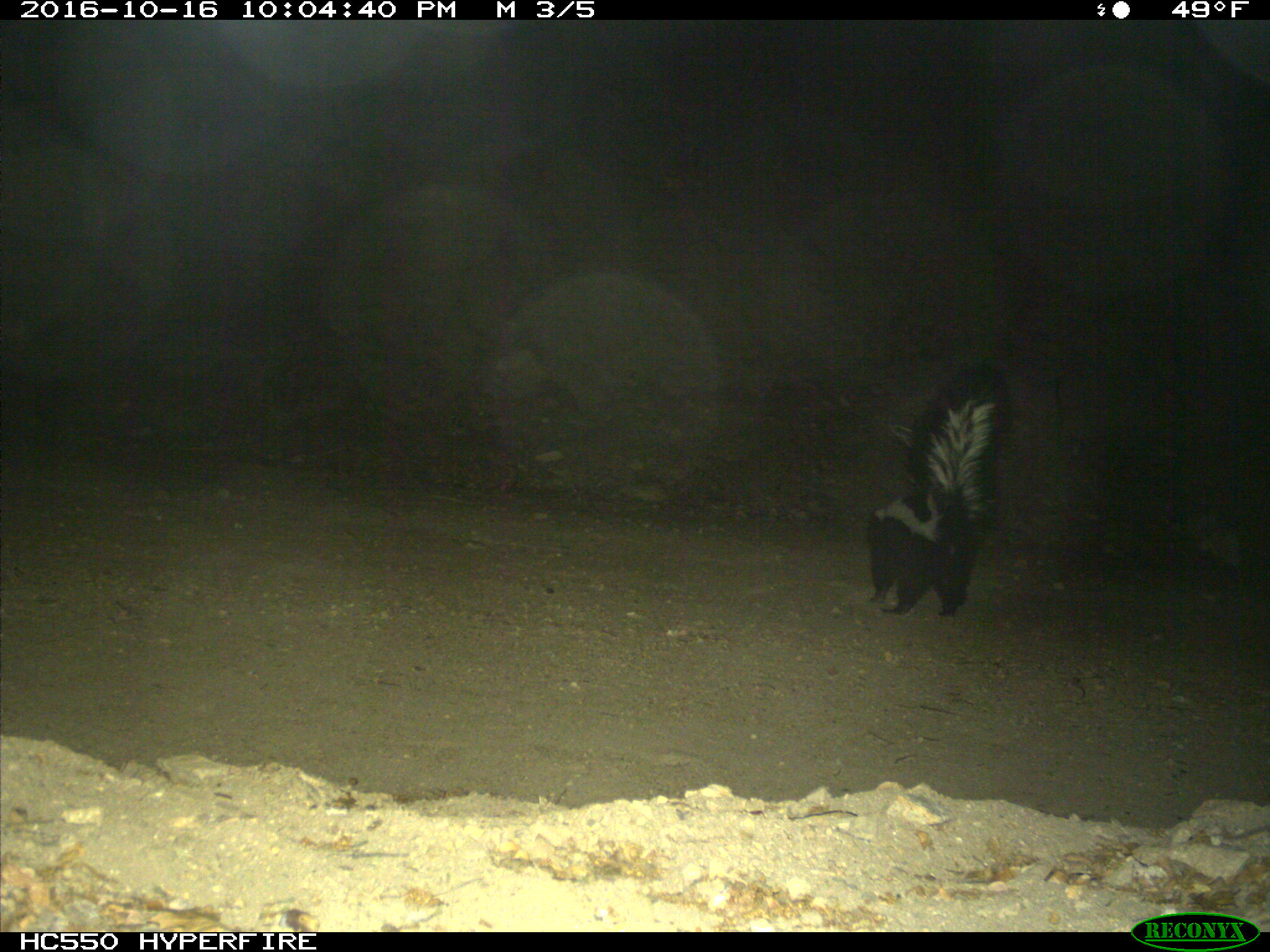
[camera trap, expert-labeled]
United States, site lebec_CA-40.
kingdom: Animalia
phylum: Chordata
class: Mammalia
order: Carnivora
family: Mephitidae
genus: Mephitis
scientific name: Mephitis mephitis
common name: striped skunk